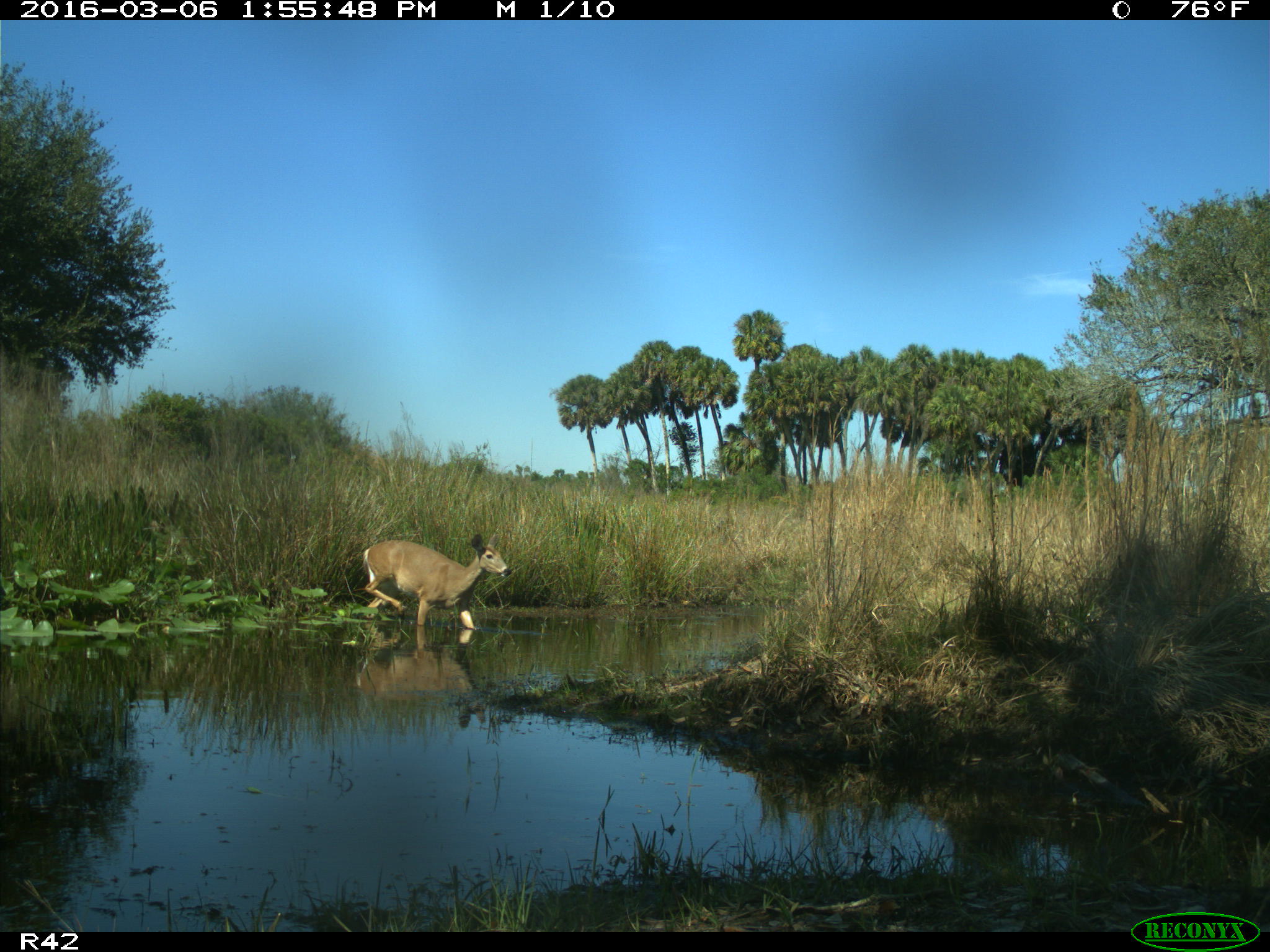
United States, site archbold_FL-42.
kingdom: Animalia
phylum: Chordata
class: Mammalia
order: Artiodactyla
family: Cervidae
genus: Odocoileus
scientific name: Odocoileus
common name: deer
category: unidentified deer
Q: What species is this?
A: Unidentified deer (deer) (Odocoileus).